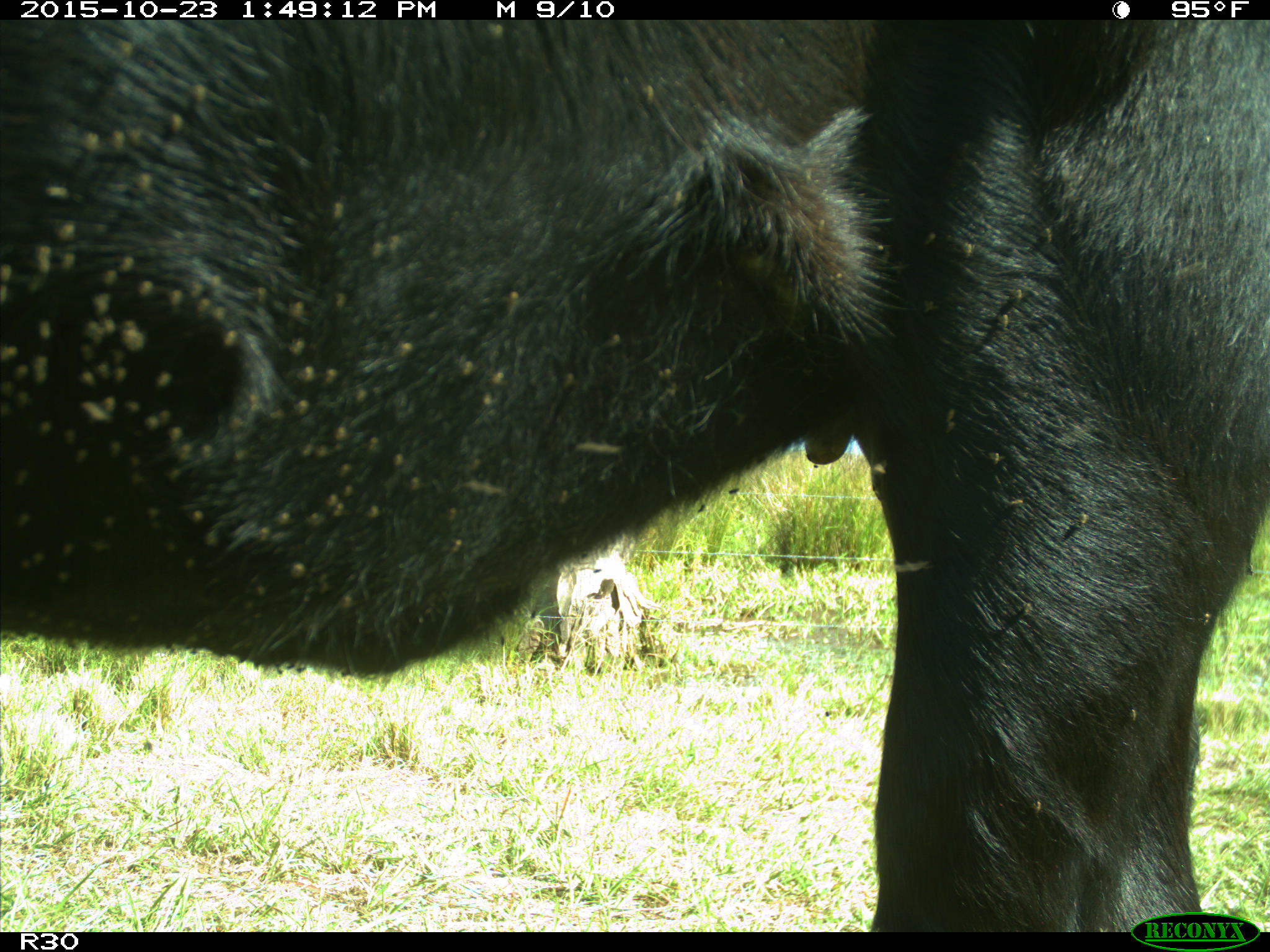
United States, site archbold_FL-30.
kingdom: Animalia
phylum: Chordata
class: Mammalia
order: Artiodactyla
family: Bovidae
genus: Bos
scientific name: Bos taurus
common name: domestic cow